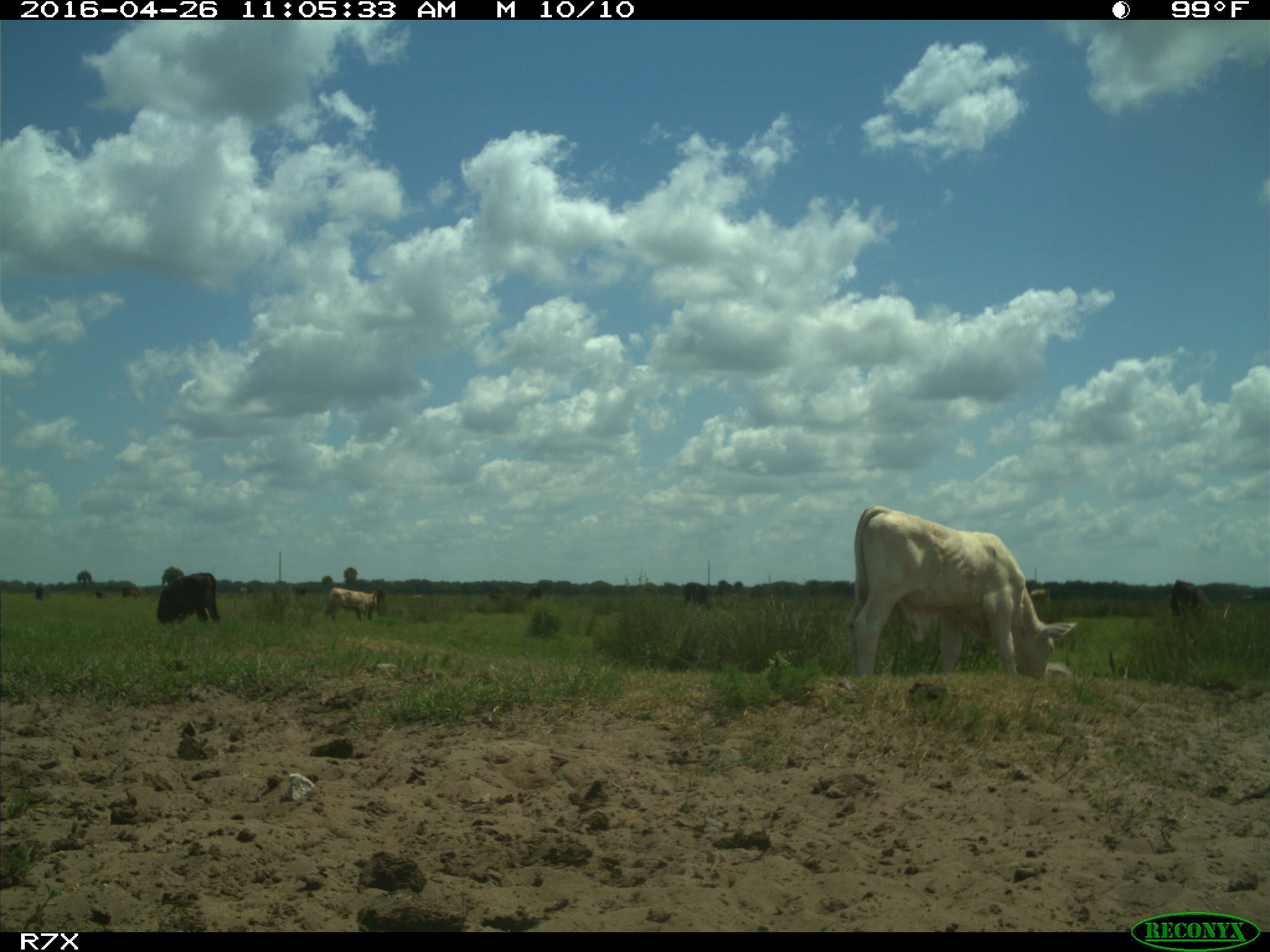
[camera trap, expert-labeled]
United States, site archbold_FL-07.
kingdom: Animalia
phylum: Chordata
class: Mammalia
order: Artiodactyla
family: Bovidae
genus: Bos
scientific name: Bos taurus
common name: domestic cow